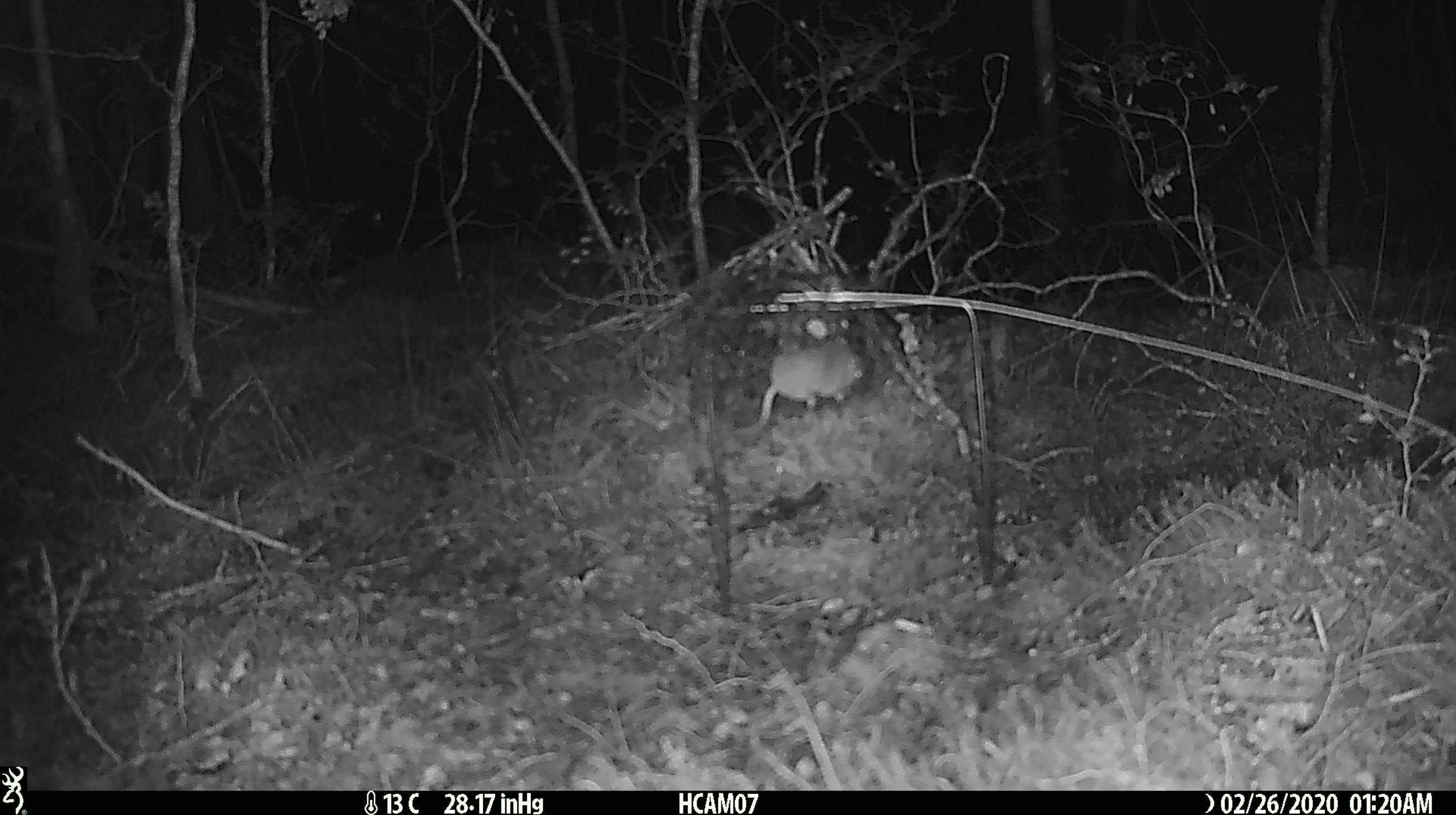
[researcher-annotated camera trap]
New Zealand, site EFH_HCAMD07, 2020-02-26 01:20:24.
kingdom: Animalia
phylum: Chordata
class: Mammalia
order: Rodentia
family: Muridae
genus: Mus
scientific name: Mus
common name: mouse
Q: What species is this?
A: Mouse (Mus).